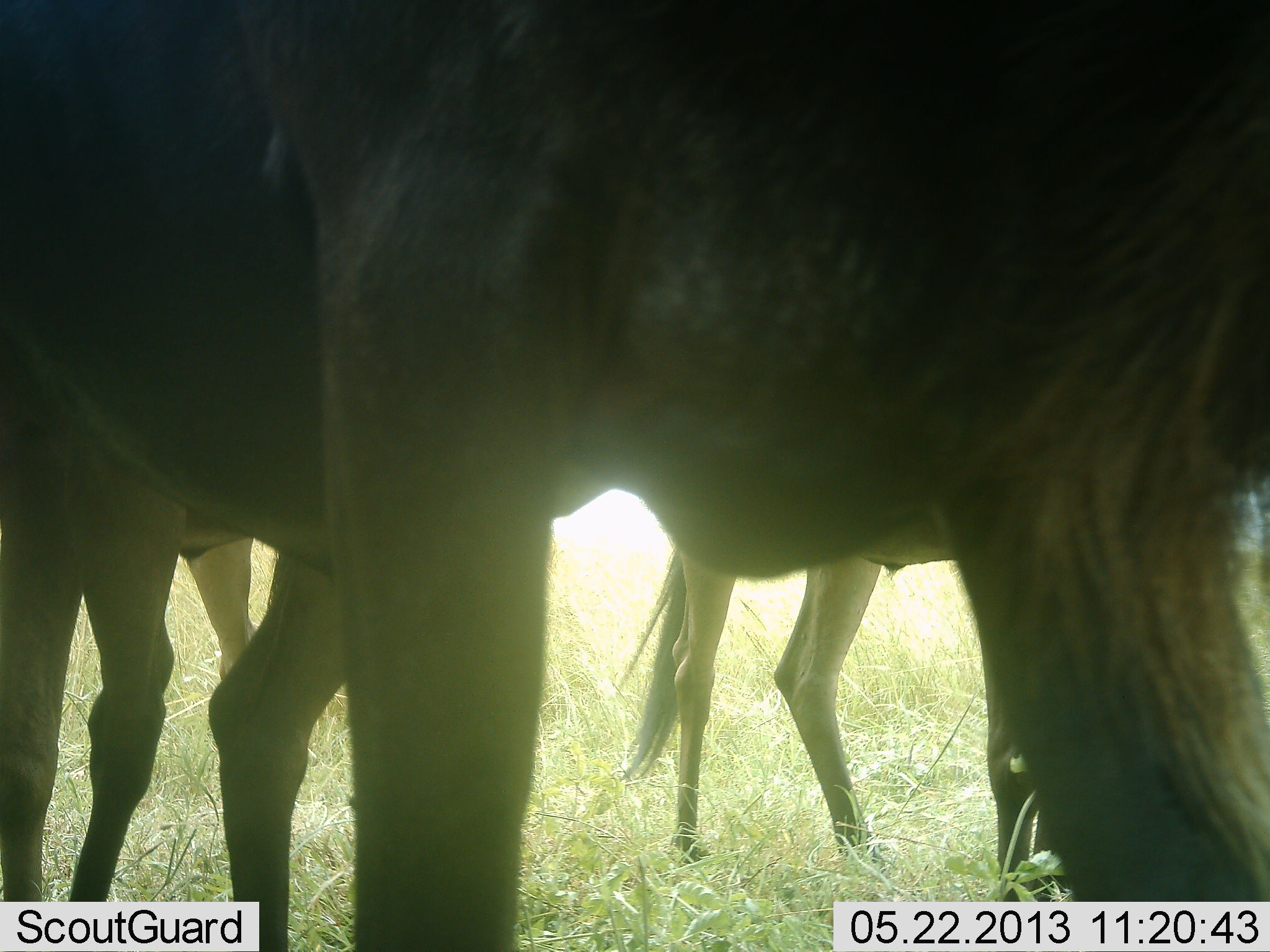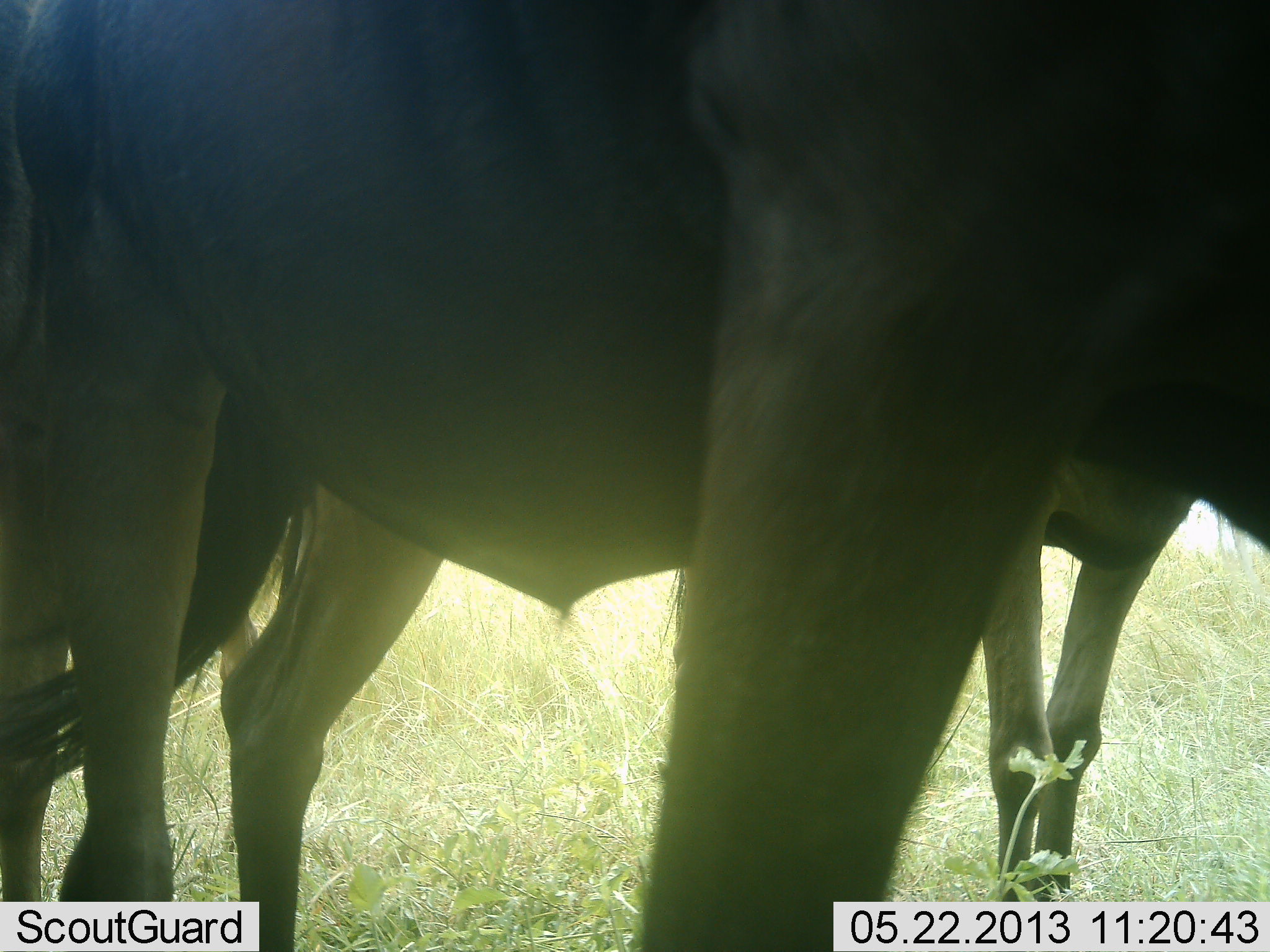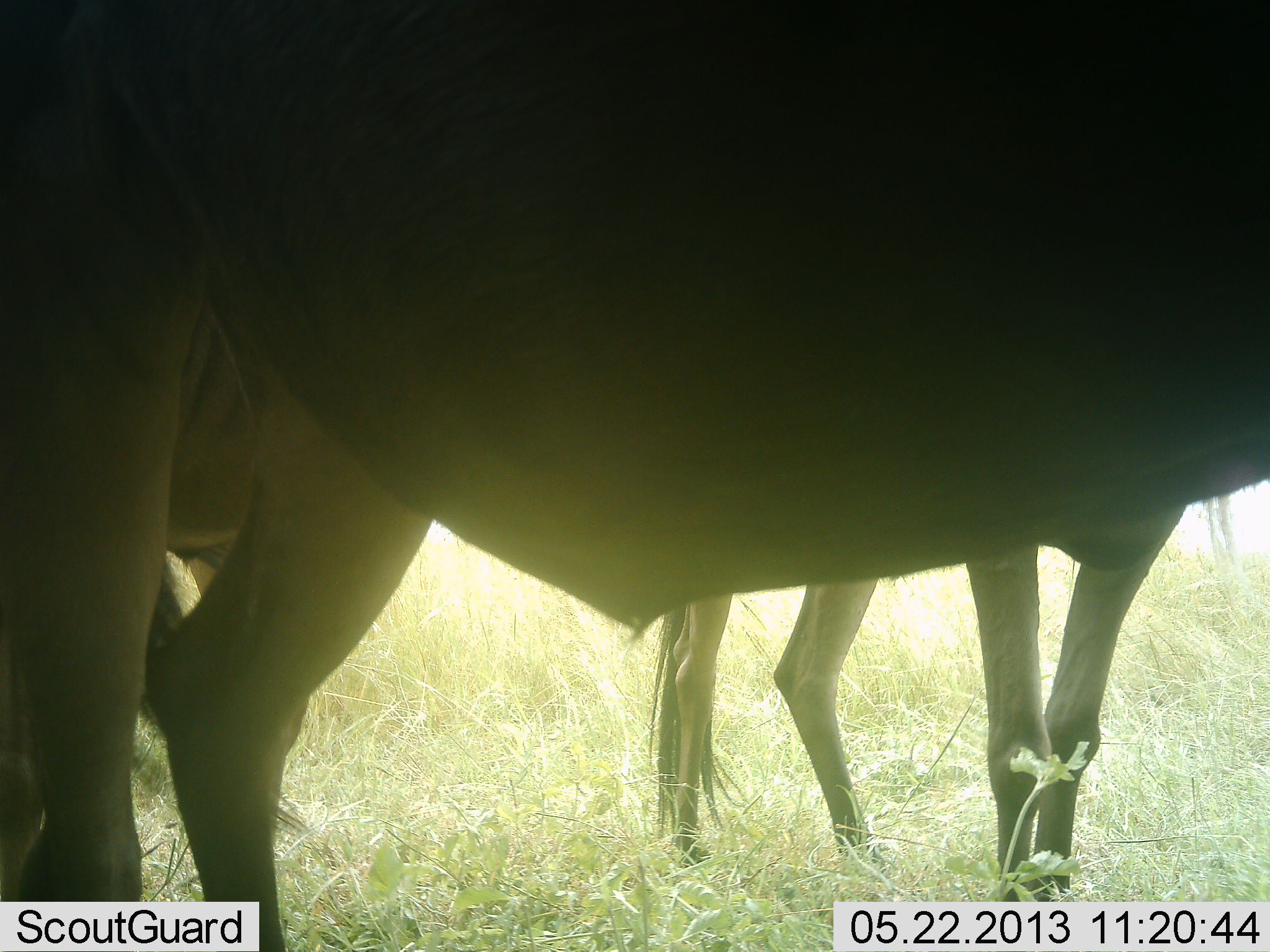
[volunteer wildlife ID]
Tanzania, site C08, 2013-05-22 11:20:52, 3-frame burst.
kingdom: Animalia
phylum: Chordata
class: Mammalia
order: Artiodactyla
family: Bovidae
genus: Connochaetes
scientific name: Connochaetes taurinus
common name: blue wildebeest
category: wildebeest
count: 3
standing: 100%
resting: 0%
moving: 70%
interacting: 0%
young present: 0%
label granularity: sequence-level